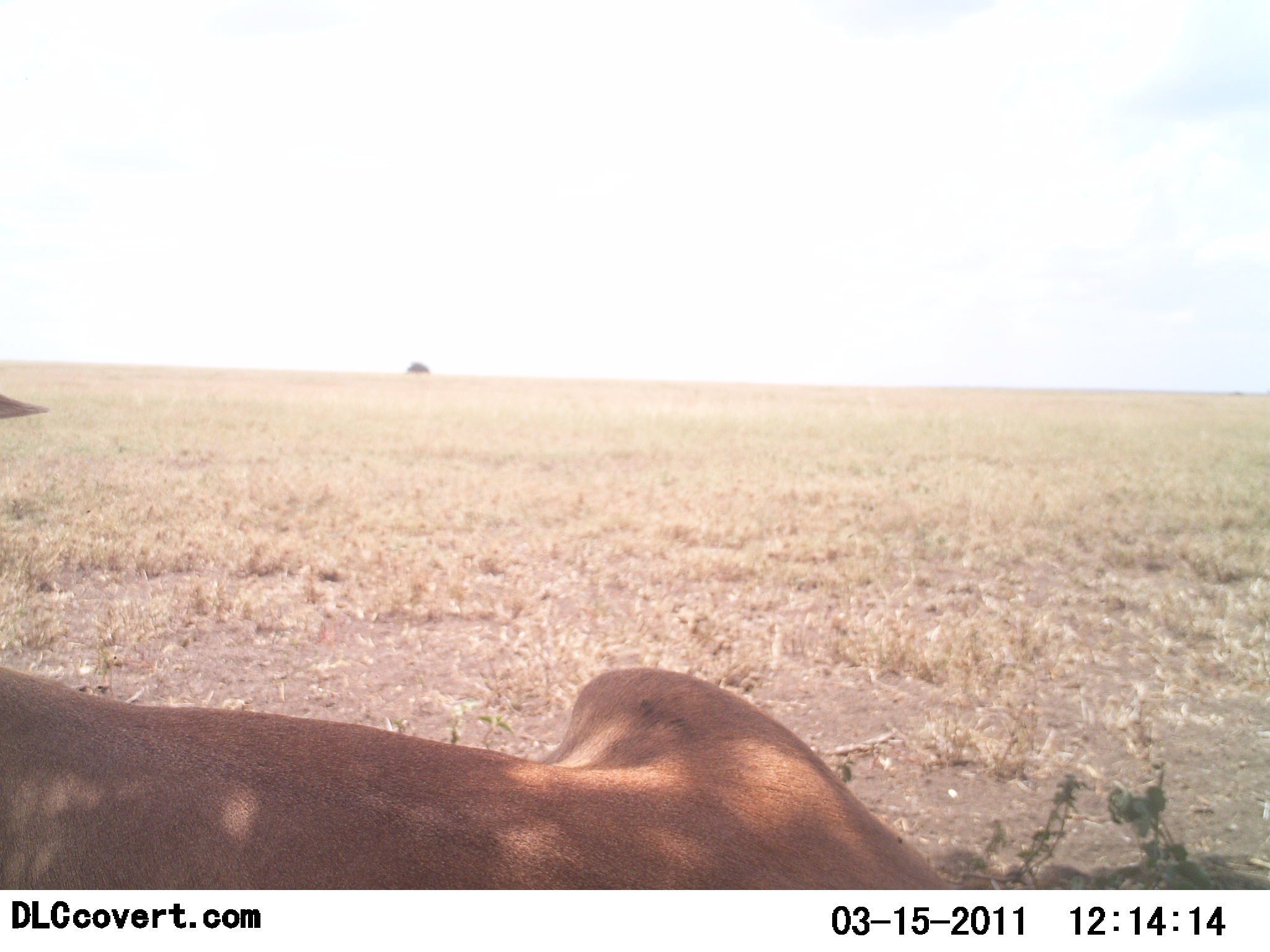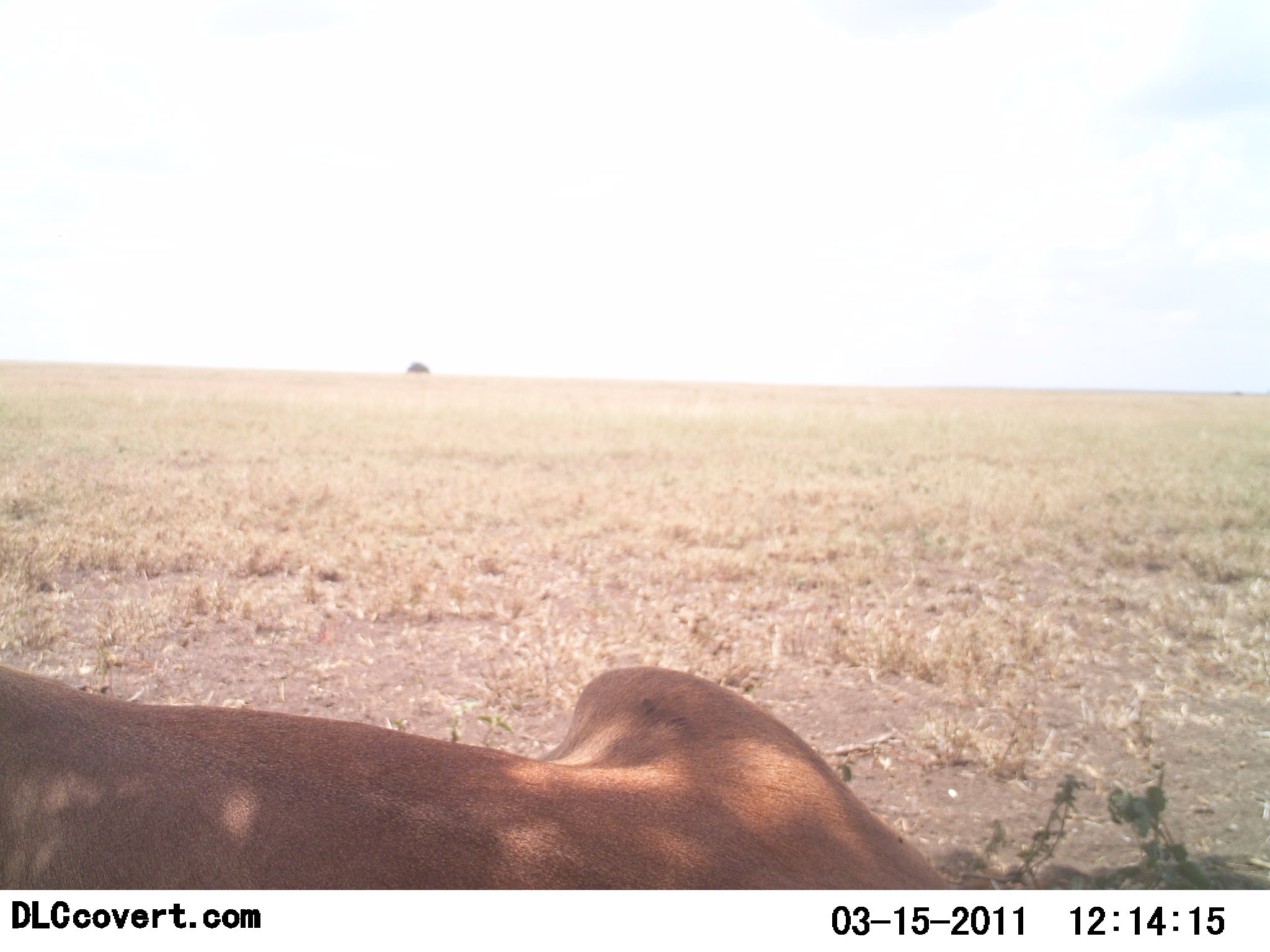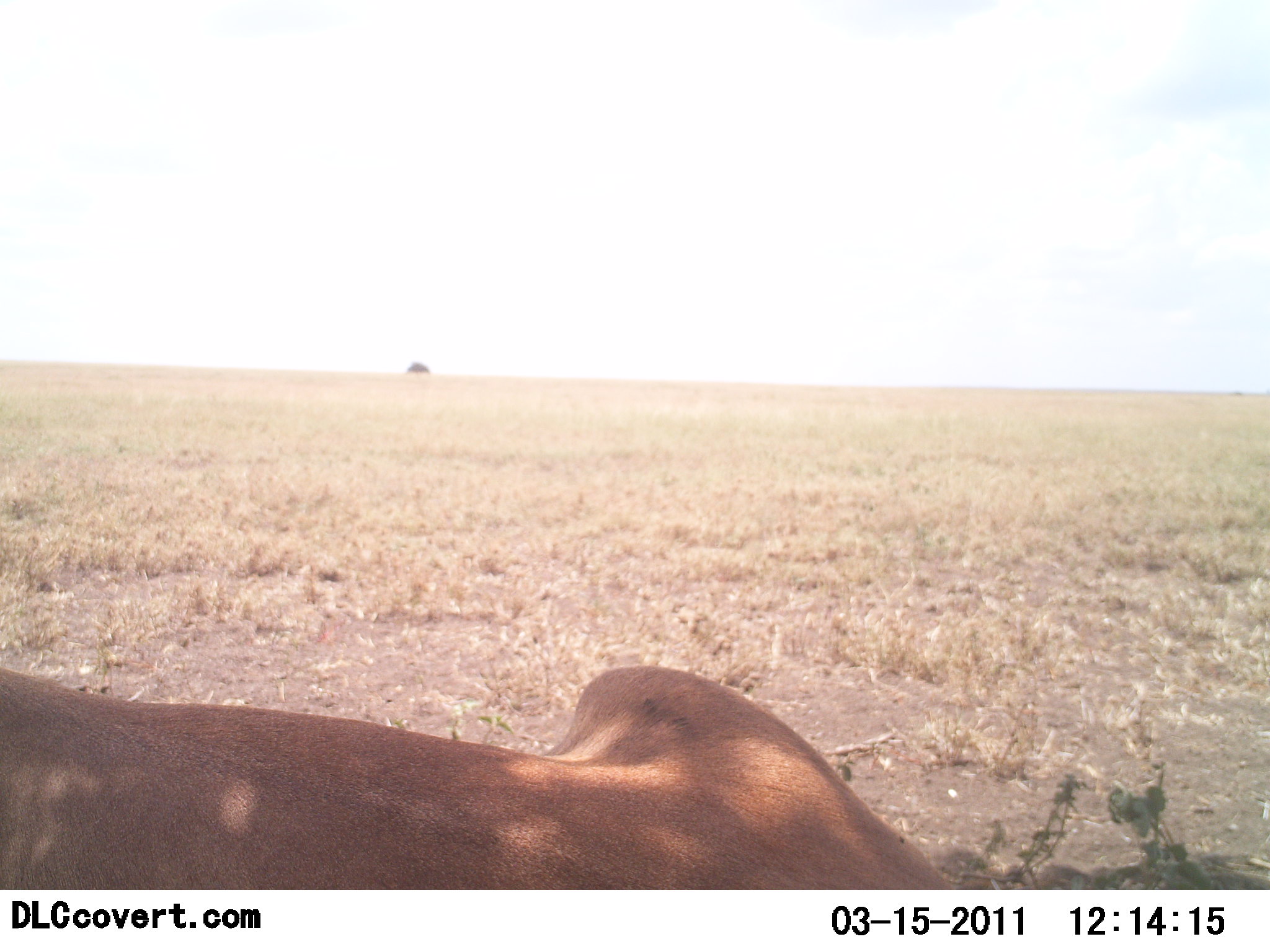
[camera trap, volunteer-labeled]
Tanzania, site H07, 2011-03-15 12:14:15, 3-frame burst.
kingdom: Animalia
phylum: Chordata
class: Mammalia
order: Carnivora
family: Felidae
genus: Panthera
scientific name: Panthera leo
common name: lion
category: lionfemale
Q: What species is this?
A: Lionfemale (lion) (Panthera leo).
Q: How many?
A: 1.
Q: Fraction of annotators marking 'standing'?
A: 0%.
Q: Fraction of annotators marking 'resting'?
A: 100%.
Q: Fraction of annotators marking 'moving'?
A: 0%.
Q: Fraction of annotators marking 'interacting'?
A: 0%.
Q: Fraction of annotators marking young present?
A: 0%.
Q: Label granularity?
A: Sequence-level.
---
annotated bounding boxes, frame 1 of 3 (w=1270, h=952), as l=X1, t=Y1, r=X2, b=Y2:
animal: l=0, t=393, r=958, b=890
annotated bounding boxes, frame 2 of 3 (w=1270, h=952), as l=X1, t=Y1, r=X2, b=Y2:
animal: l=0, t=664, r=948, b=890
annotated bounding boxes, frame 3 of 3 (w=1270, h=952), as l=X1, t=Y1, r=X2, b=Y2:
animal: l=3, t=663, r=953, b=889